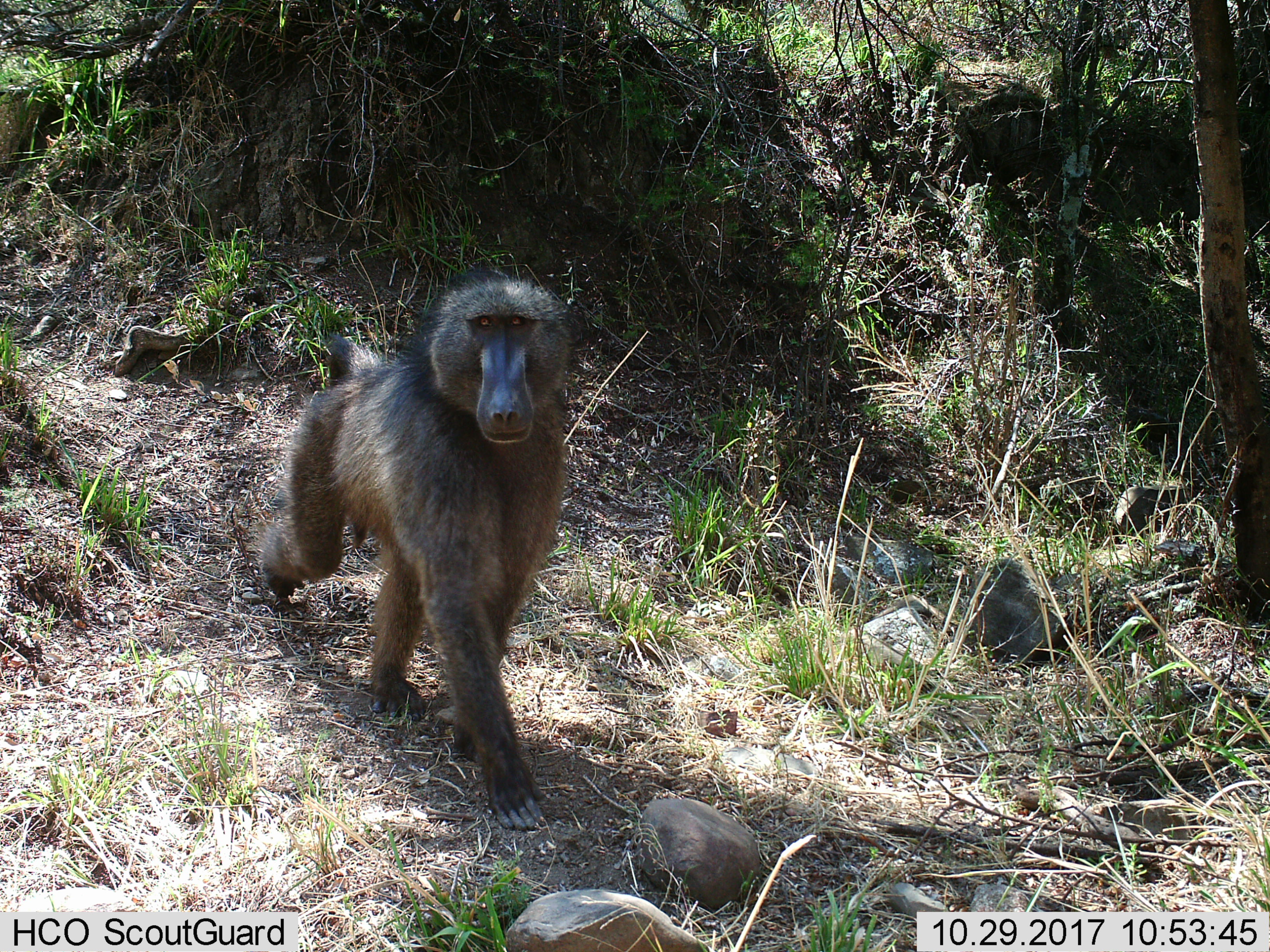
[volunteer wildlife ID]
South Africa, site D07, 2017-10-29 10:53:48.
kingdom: Animalia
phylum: Chordata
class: Mammalia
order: Primates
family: Cercopithecidae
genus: Papio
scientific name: Papio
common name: baboon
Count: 1.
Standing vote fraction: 17%.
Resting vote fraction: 0%.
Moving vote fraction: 83%.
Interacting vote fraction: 0%.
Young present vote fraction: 0%.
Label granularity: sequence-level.